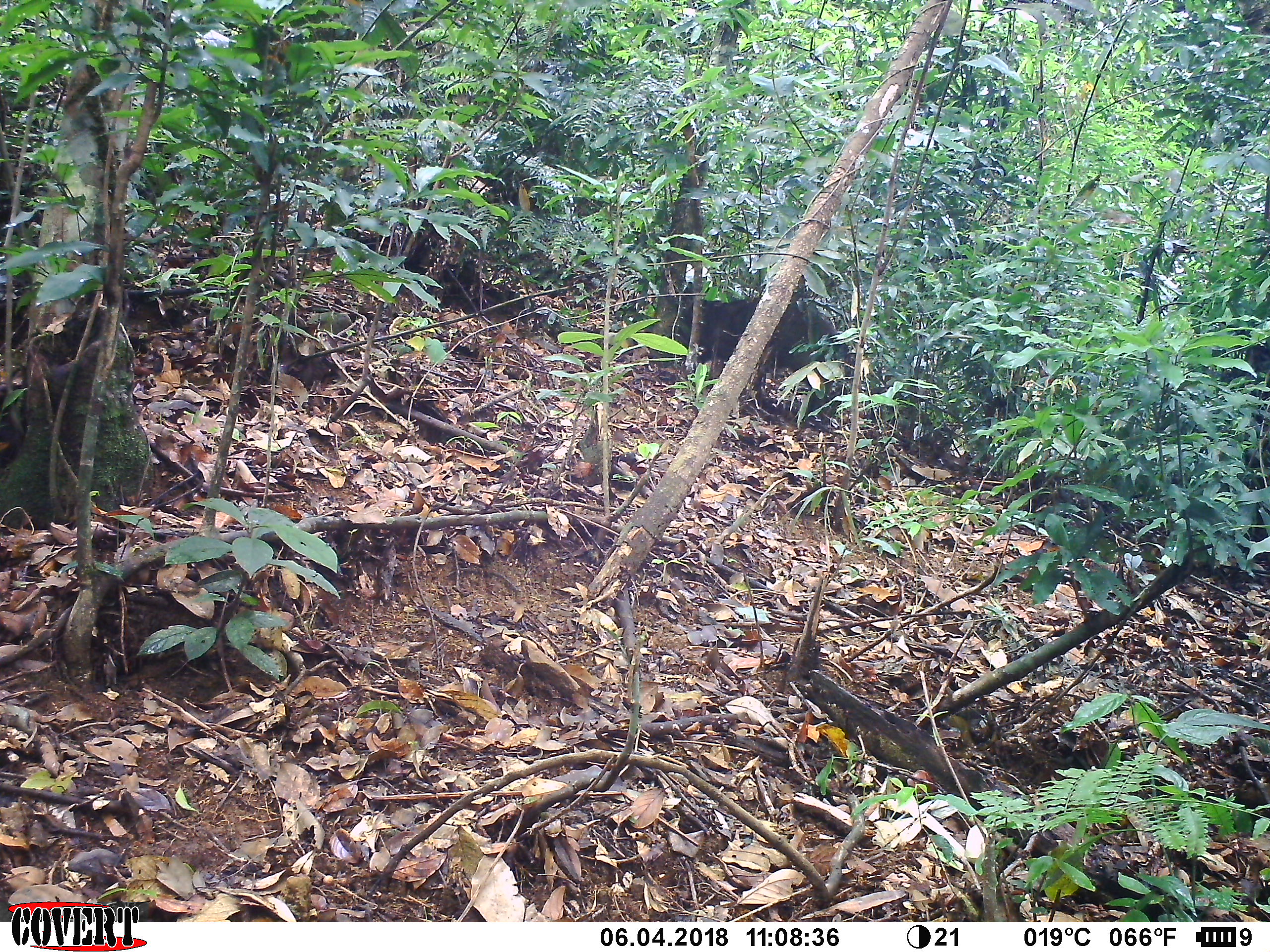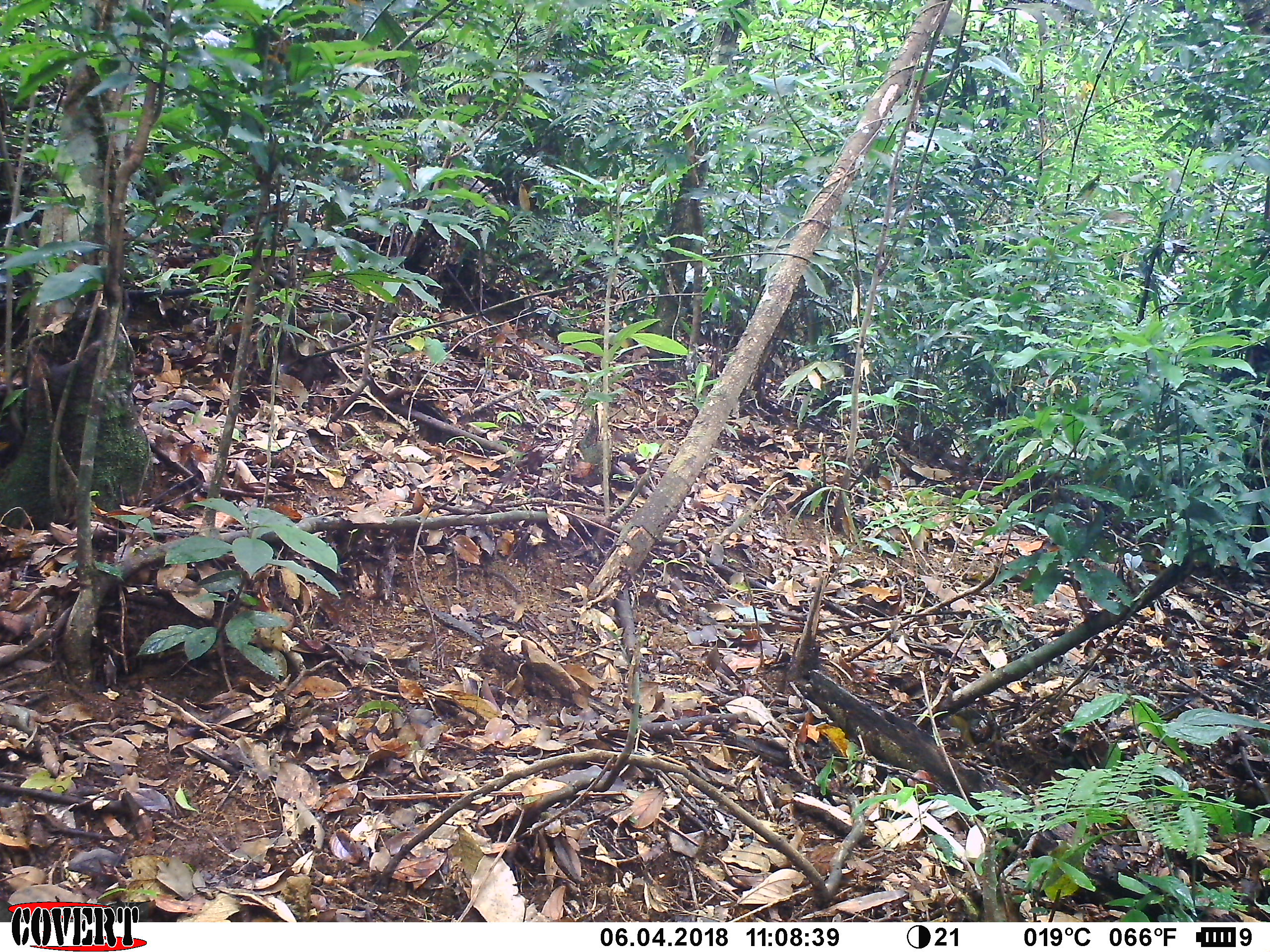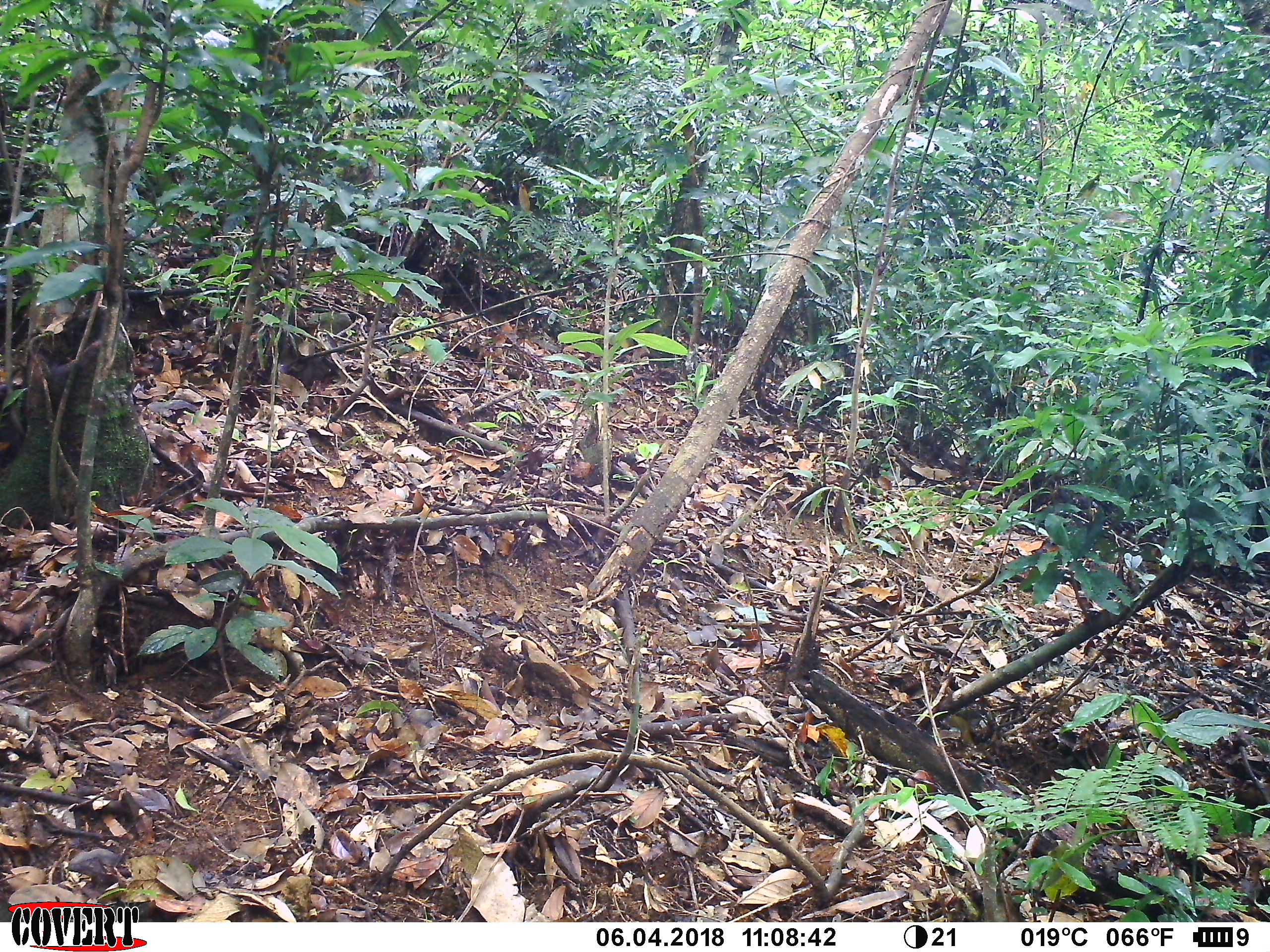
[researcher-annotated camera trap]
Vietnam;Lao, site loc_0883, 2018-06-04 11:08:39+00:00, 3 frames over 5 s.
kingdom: Animalia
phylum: Chordata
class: Mammalia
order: Artiodactyla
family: Suidae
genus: Sus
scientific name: Sus scrofa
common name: eurasian wild pig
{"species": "eurasian wild pig (Sus scrofa)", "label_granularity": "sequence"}